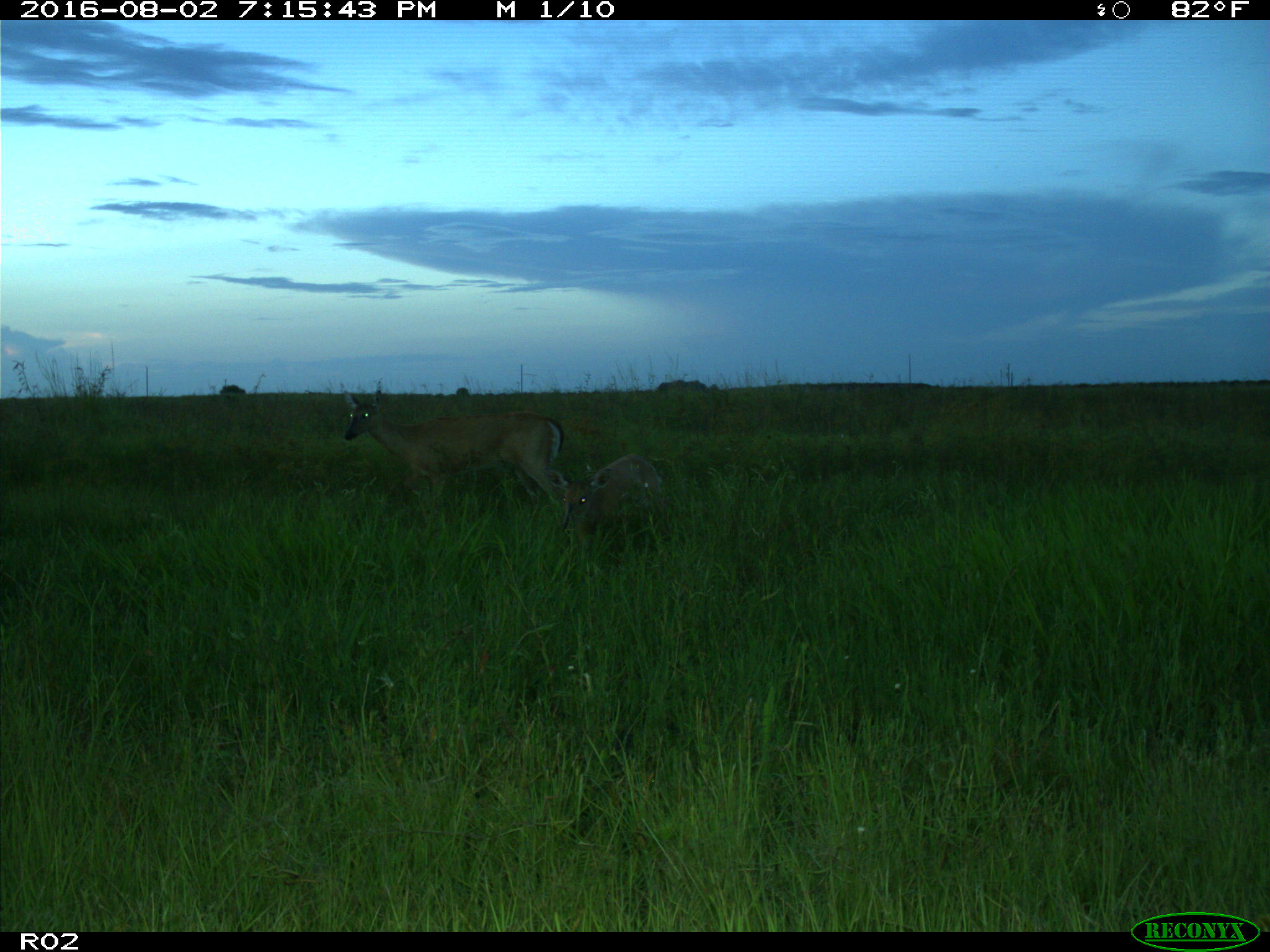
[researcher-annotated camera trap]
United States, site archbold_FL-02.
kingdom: Animalia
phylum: Chordata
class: Mammalia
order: Artiodactyla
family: Cervidae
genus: Odocoileus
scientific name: Odocoileus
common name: deer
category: unidentified deer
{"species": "unidentified deer (deer) (Odocoileus)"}